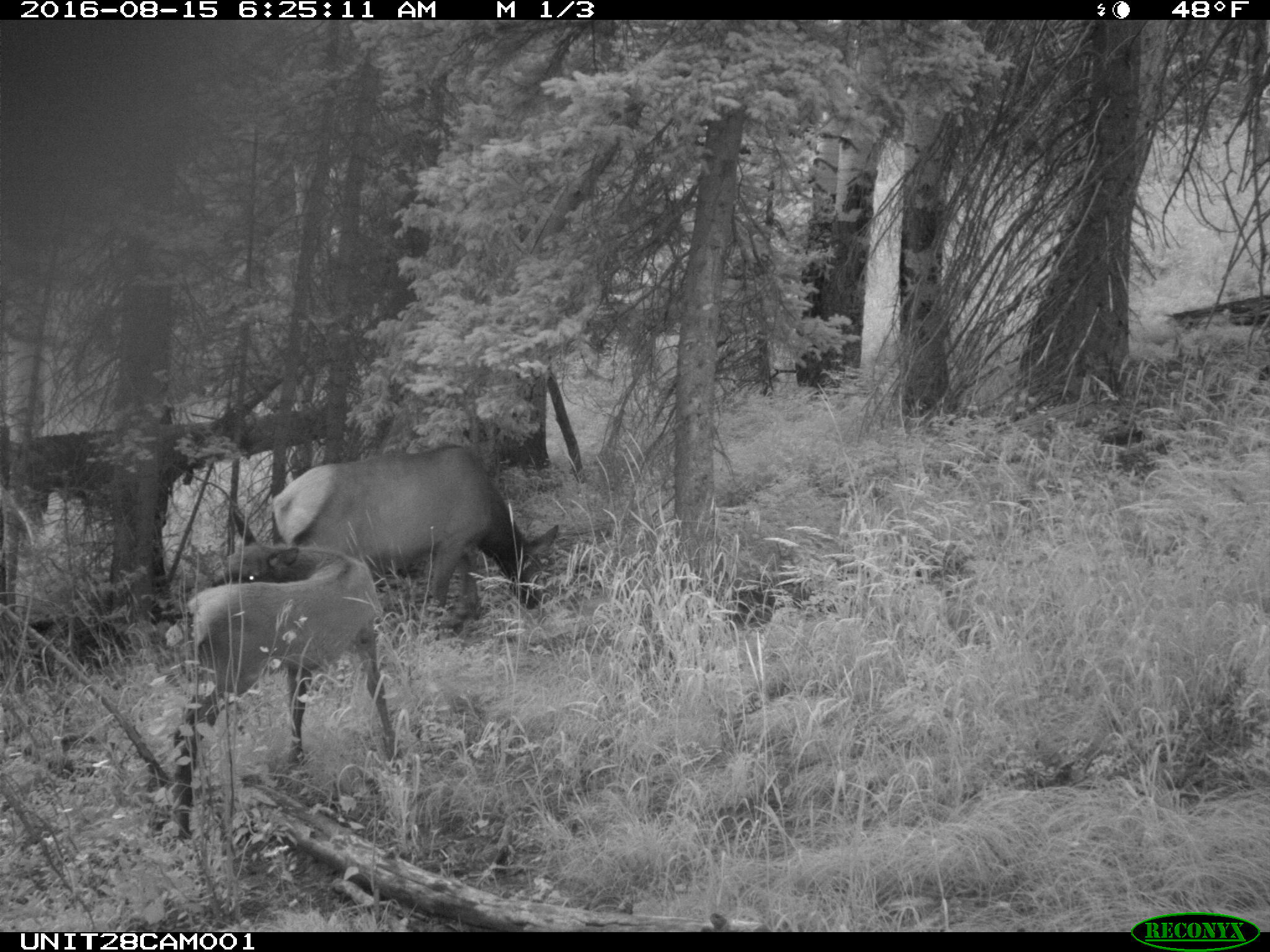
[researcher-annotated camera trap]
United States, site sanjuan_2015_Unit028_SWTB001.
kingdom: Animalia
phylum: Chordata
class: Mammalia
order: Artiodactyla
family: Cervidae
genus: Cervus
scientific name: Cervus elaphus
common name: red deer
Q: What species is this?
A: Cervus elaphus (red deer).